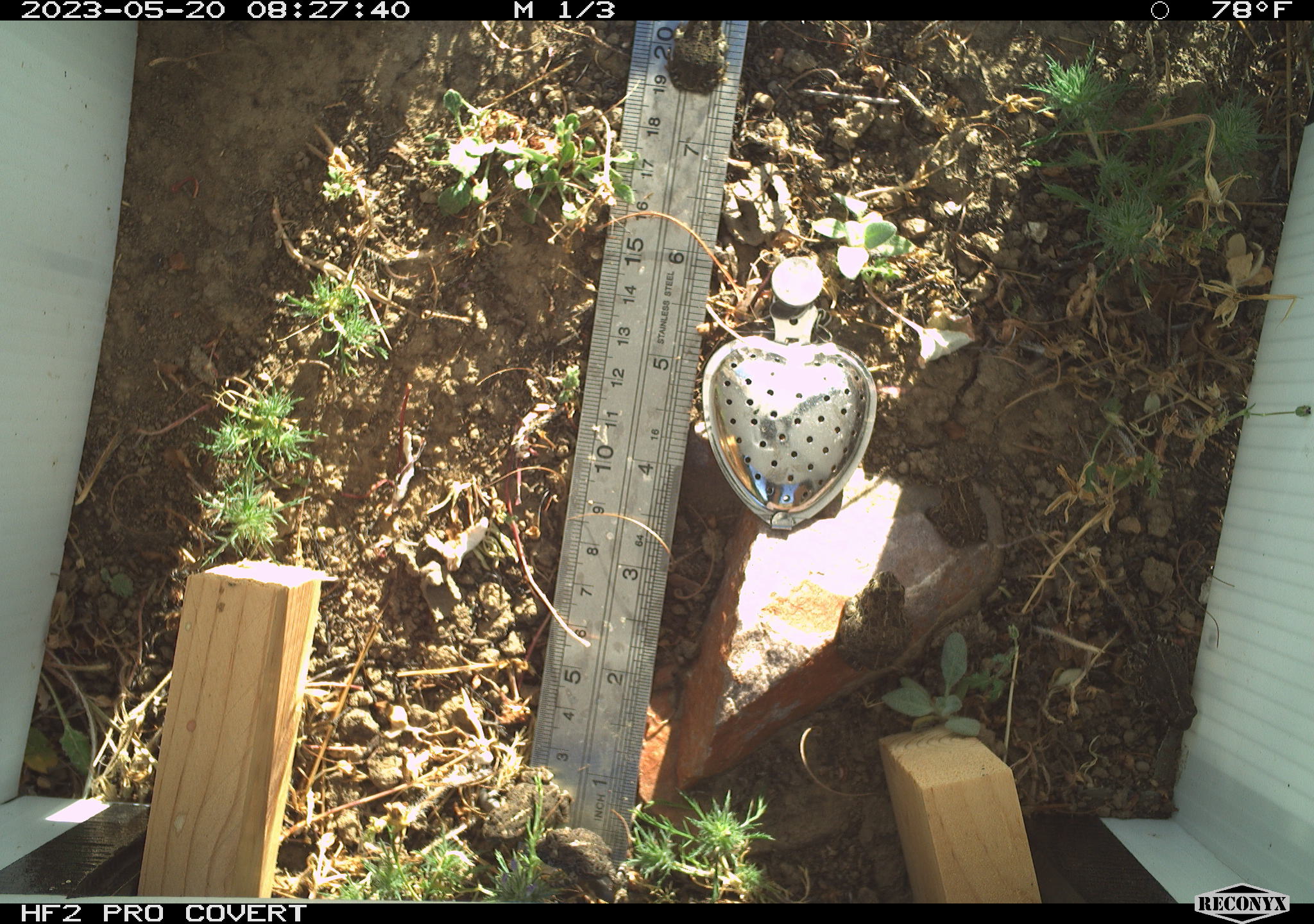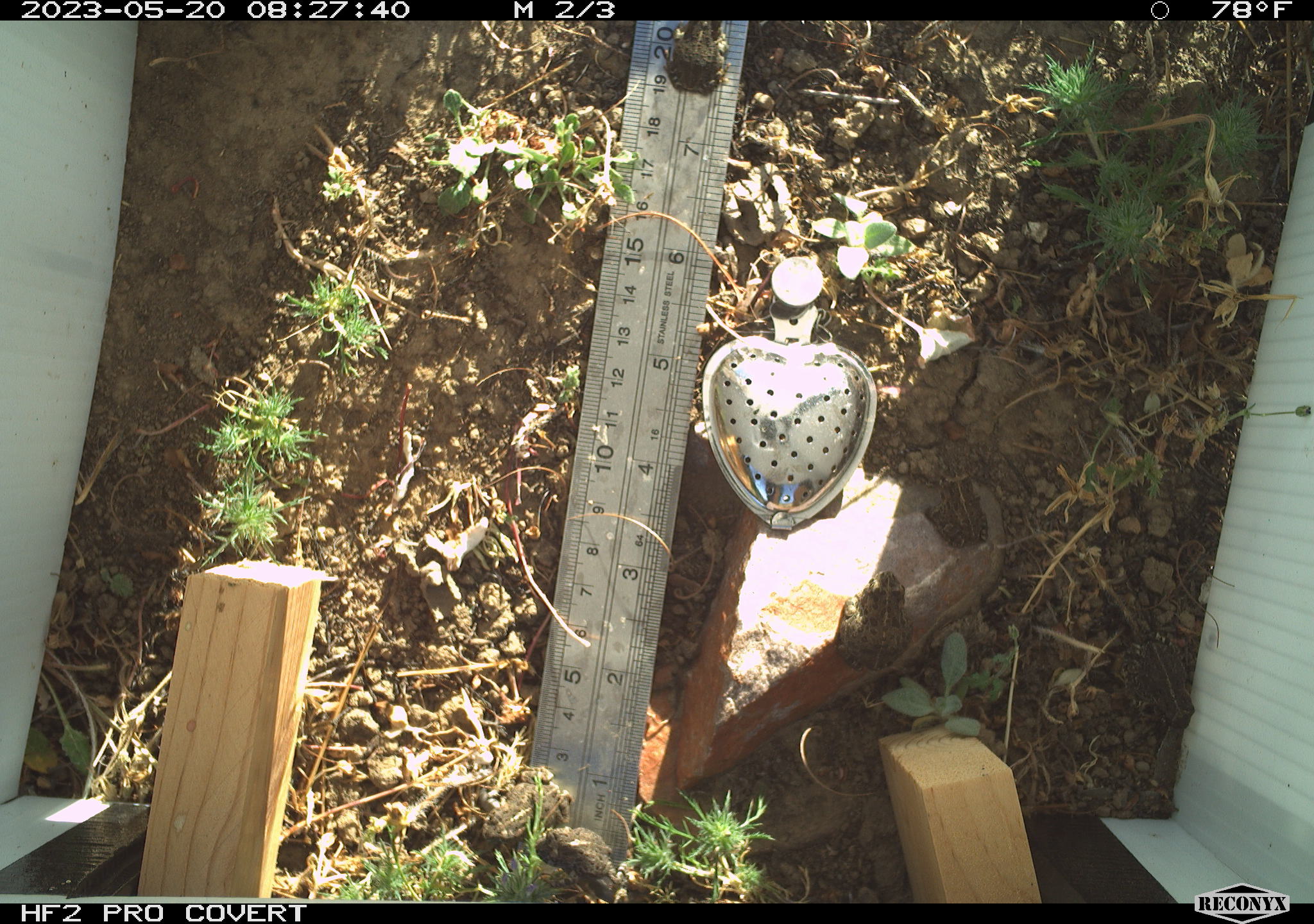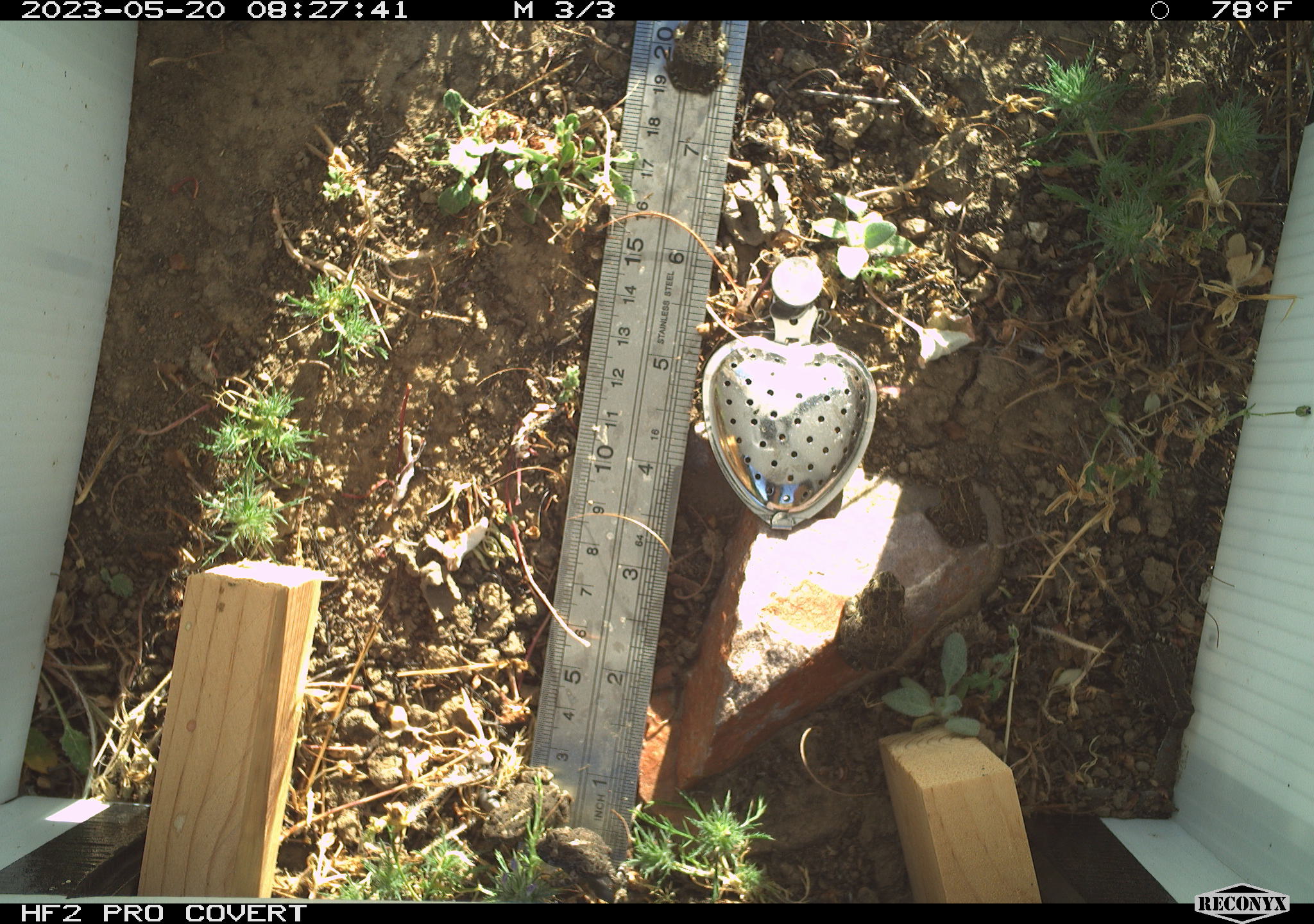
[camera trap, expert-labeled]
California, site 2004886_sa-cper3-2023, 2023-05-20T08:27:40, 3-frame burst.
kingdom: Animalia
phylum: Chordata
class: Amphibia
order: Anura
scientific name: Anura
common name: frogs